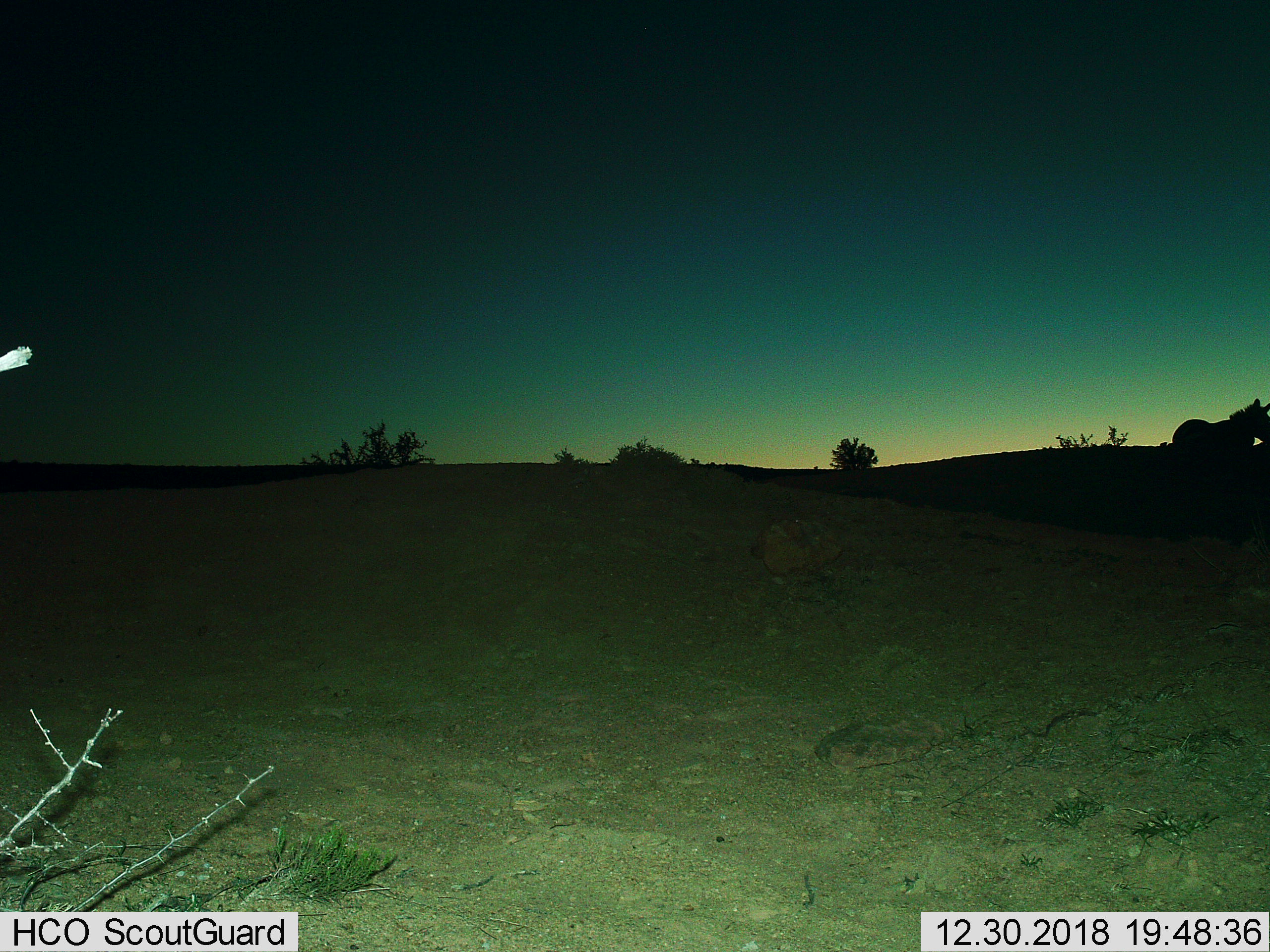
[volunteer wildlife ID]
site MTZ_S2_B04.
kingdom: Animalia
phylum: Chordata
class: Mammalia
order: Perissodactyla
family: Equidae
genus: Equus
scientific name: Equus zebra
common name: mountain zebra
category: zebramountain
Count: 1.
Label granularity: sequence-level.